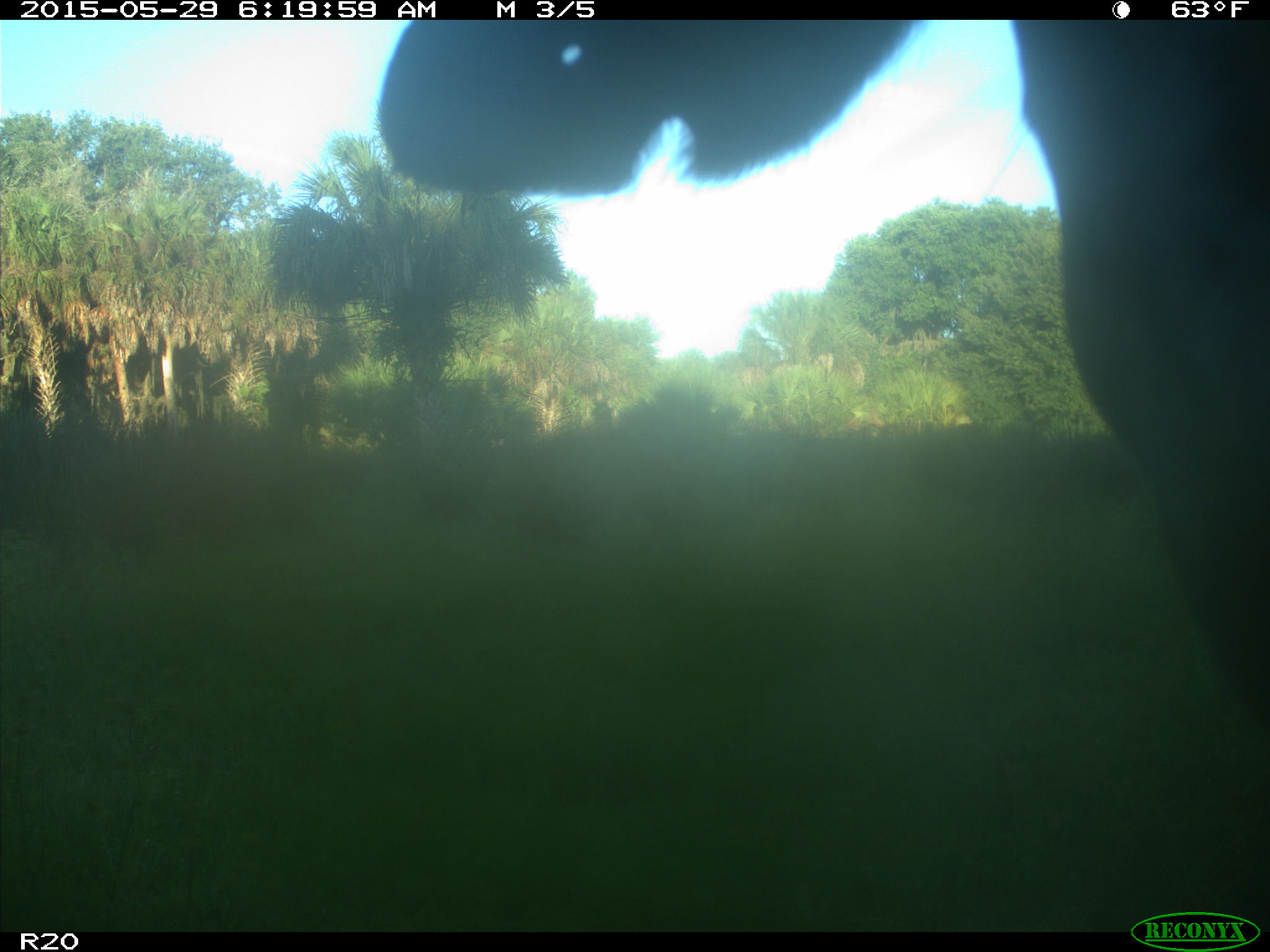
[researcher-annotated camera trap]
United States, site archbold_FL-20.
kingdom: Animalia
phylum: Chordata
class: Mammalia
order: Artiodactyla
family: Bovidae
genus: Bos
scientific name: Bos taurus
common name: domestic cow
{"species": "Bos taurus (domestic cow)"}